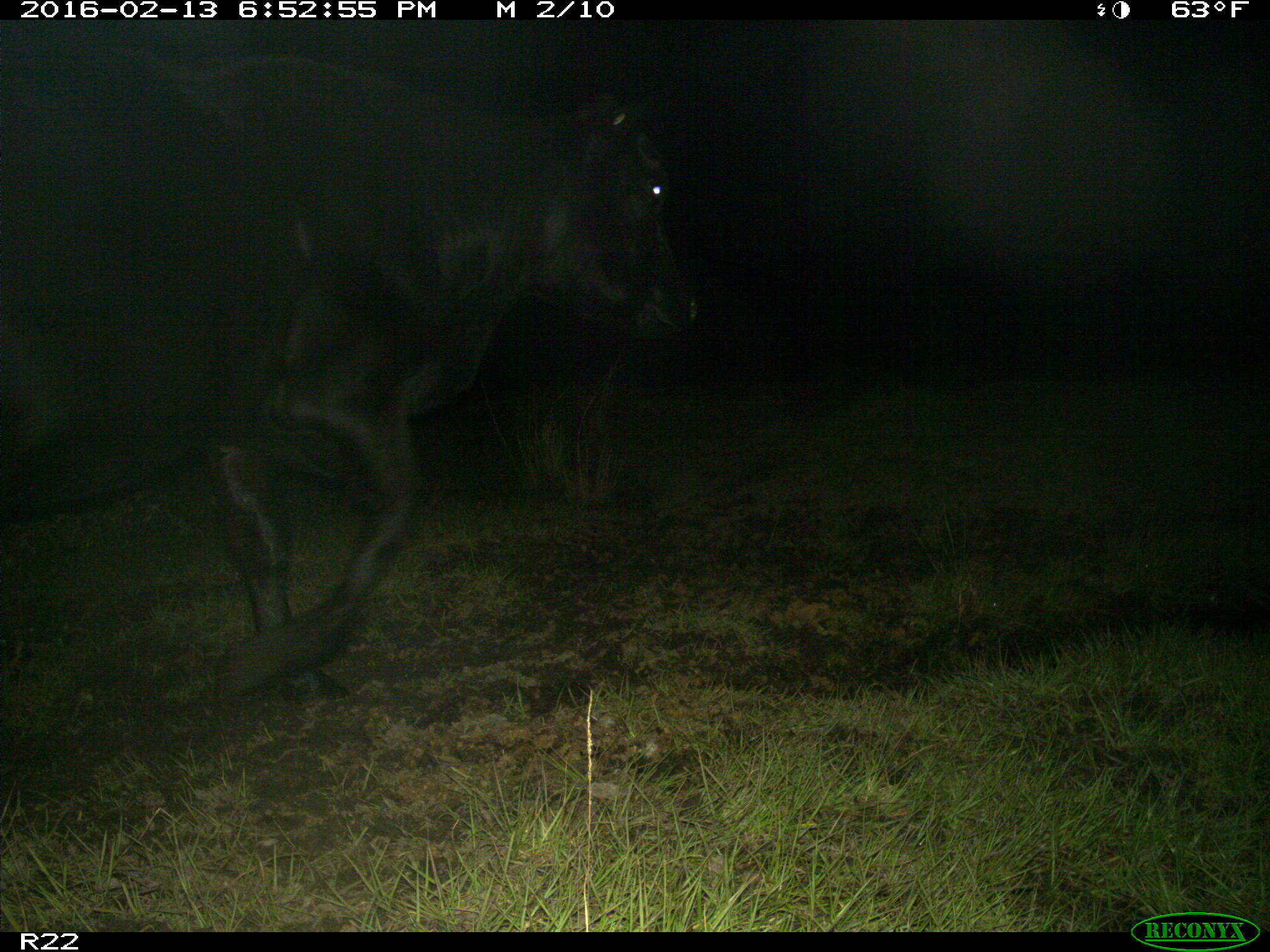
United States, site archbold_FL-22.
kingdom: Animalia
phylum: Chordata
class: Mammalia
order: Artiodactyla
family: Bovidae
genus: Bos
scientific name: Bos taurus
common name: domestic cow